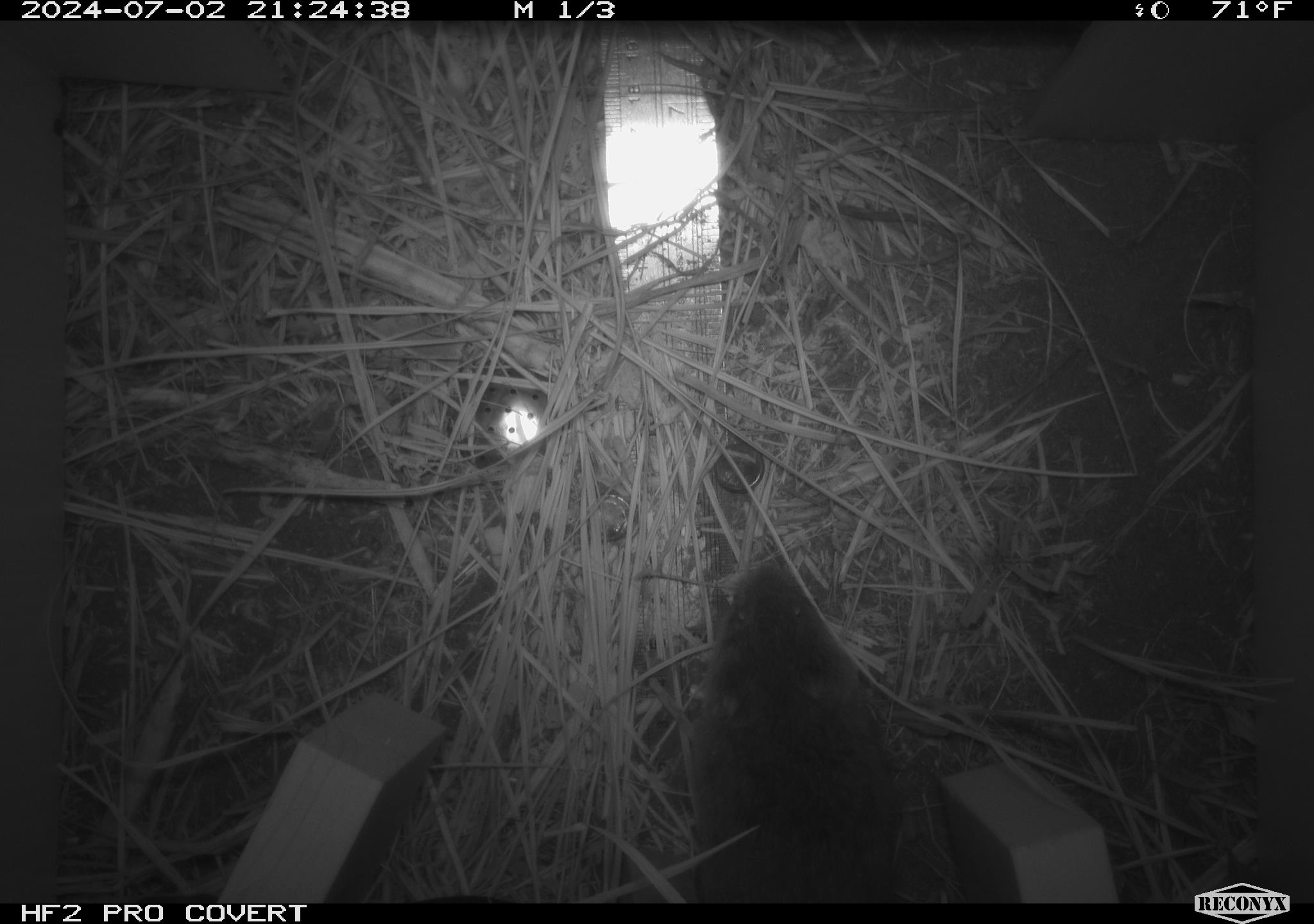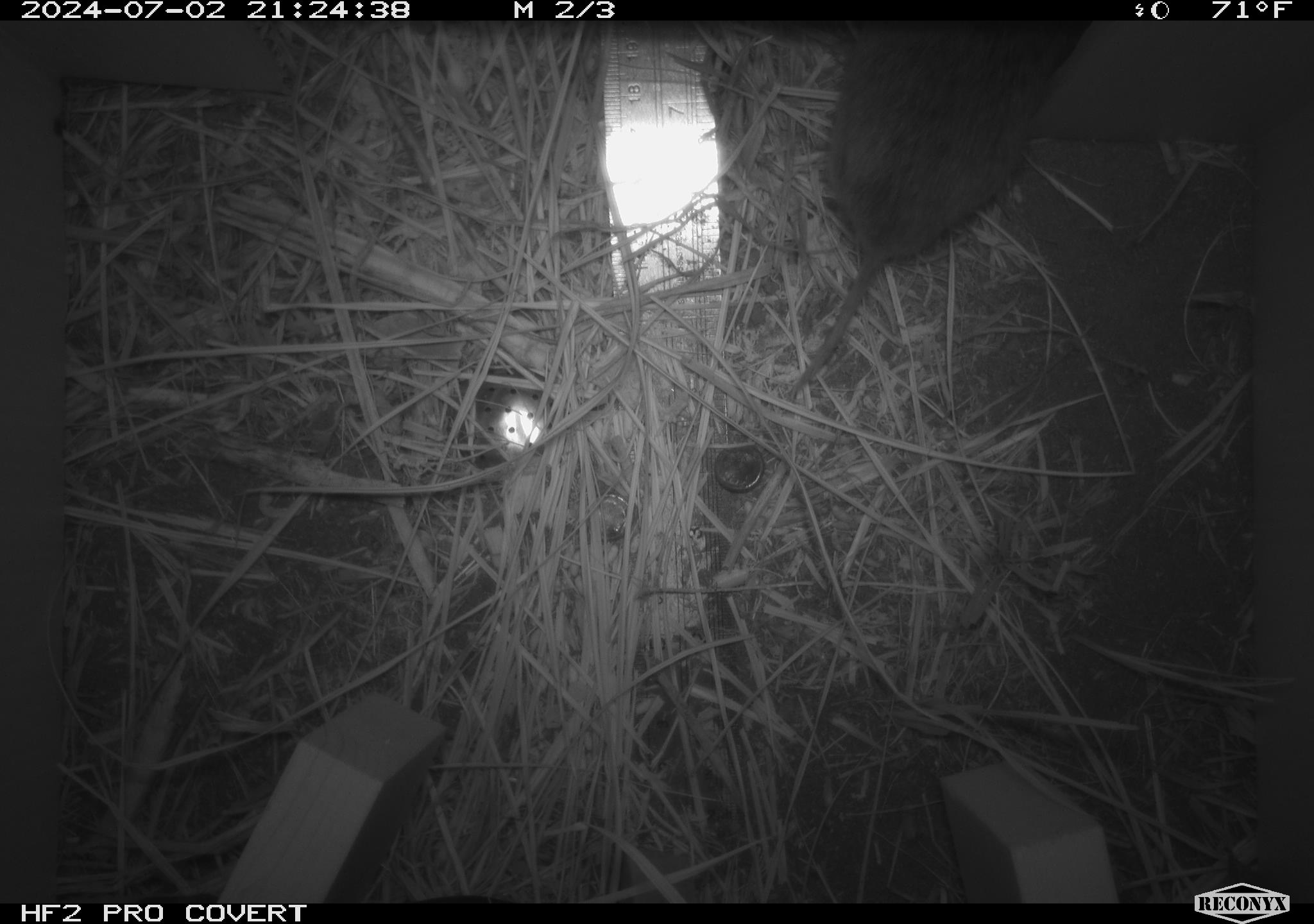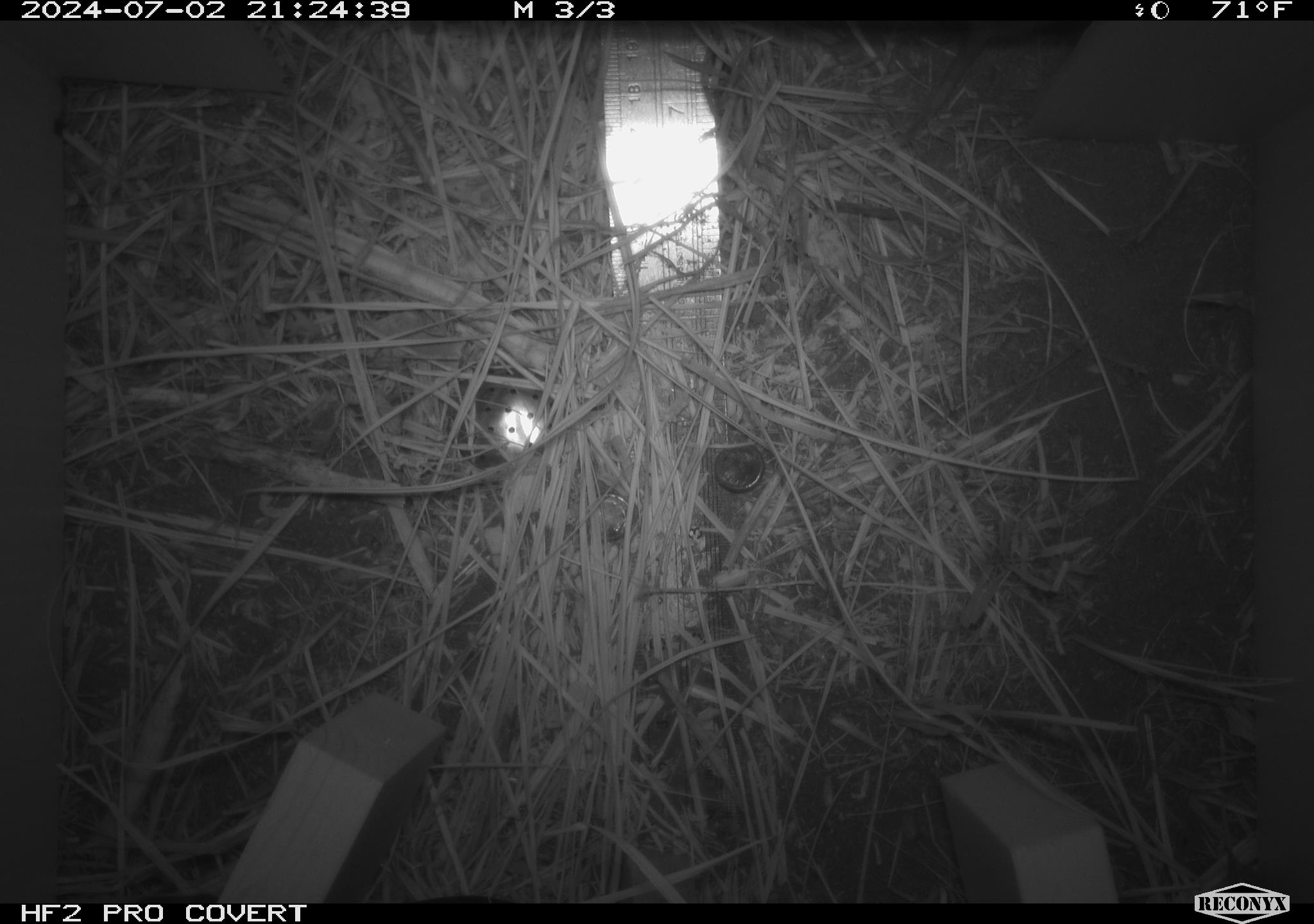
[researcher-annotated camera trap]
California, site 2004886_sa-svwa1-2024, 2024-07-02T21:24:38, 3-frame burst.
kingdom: Animalia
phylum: Chordata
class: Mammalia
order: Rodentia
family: Cricetidae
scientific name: Arvicolinae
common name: voles, lemmings, and muskrats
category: arvicolinae subfamily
Arvicolinae subfamily (voles, lemmings, and muskrats) (Arvicolinae).